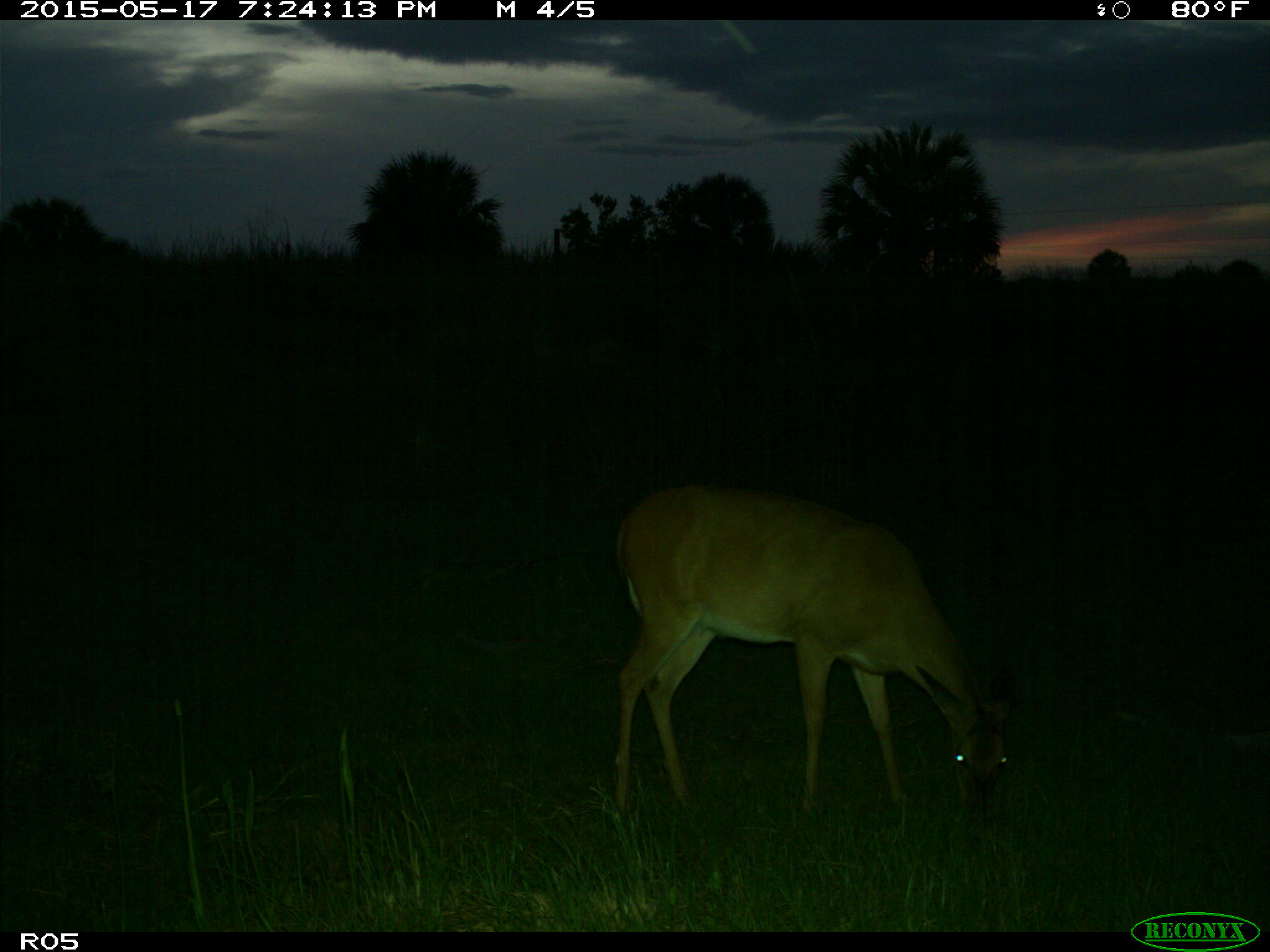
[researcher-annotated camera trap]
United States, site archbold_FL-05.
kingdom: Animalia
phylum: Chordata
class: Mammalia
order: Artiodactyla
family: Cervidae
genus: Odocoileus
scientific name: Odocoileus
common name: deer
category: unidentified deer